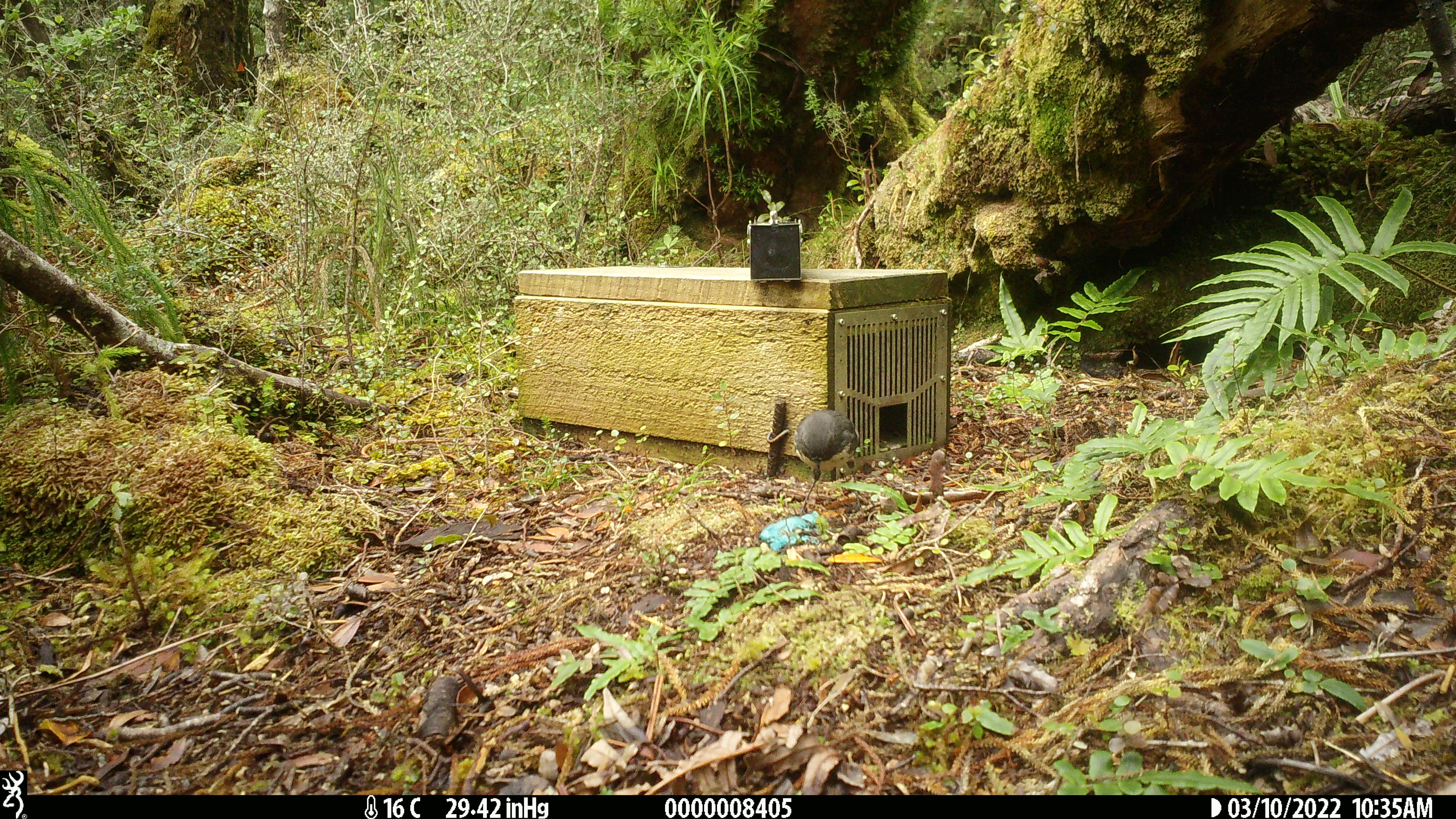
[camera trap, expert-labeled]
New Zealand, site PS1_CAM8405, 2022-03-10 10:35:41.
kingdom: Animalia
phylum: Chordata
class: Aves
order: Passeriformes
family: Petroicidae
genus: Petroica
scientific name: Petroica australis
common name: new zealand robin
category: robin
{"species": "robin (new zealand robin) (Petroica australis)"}